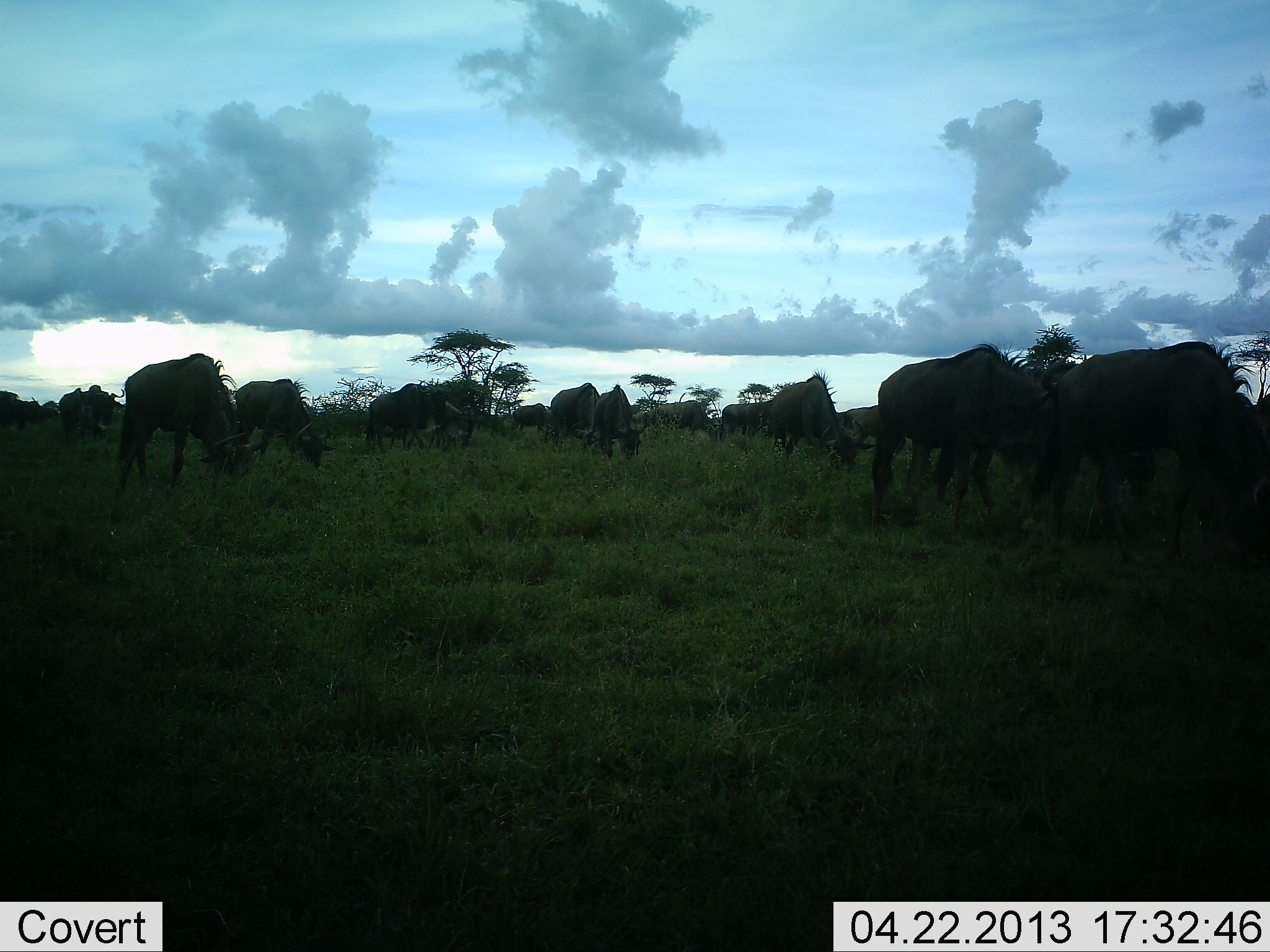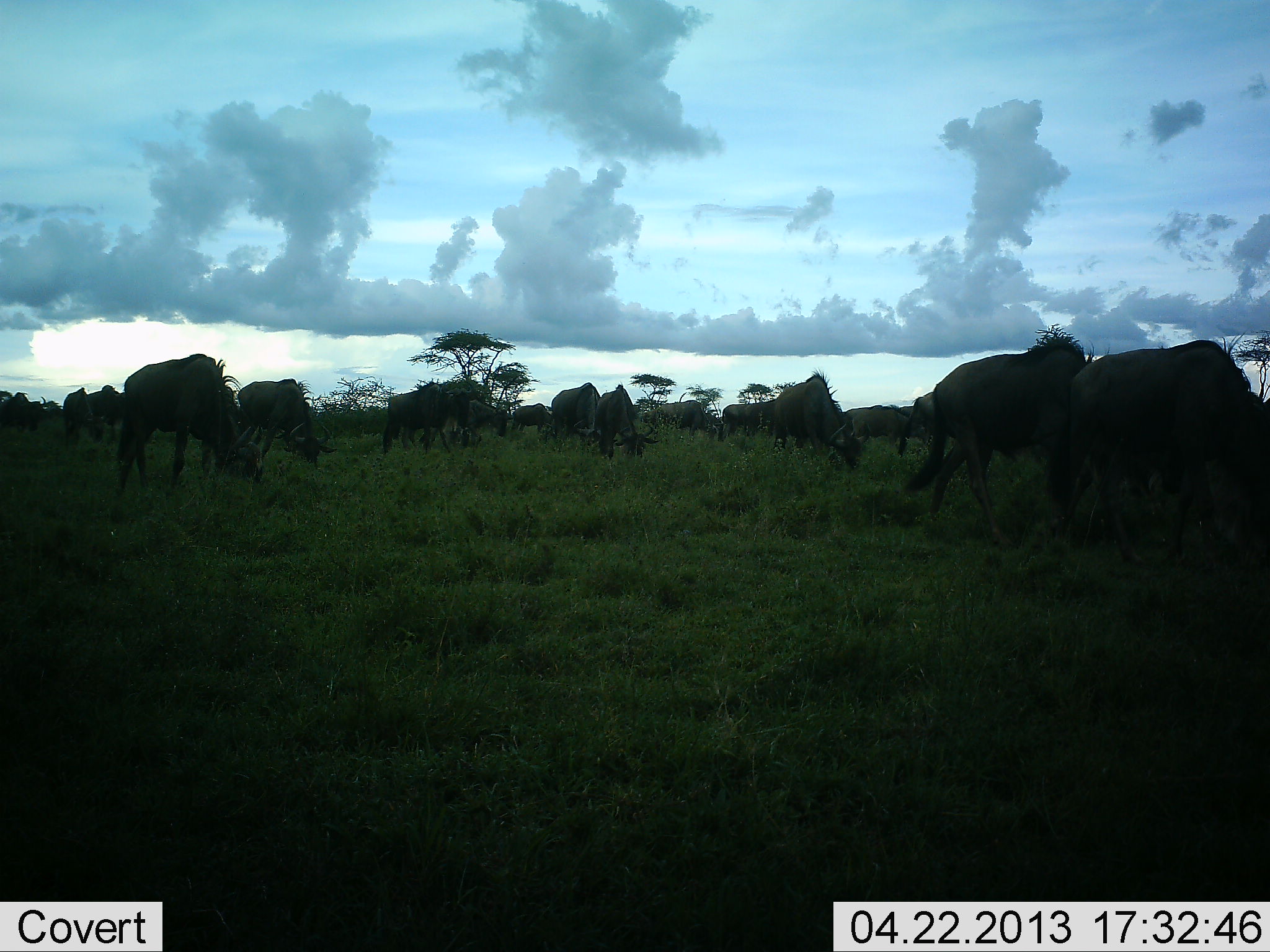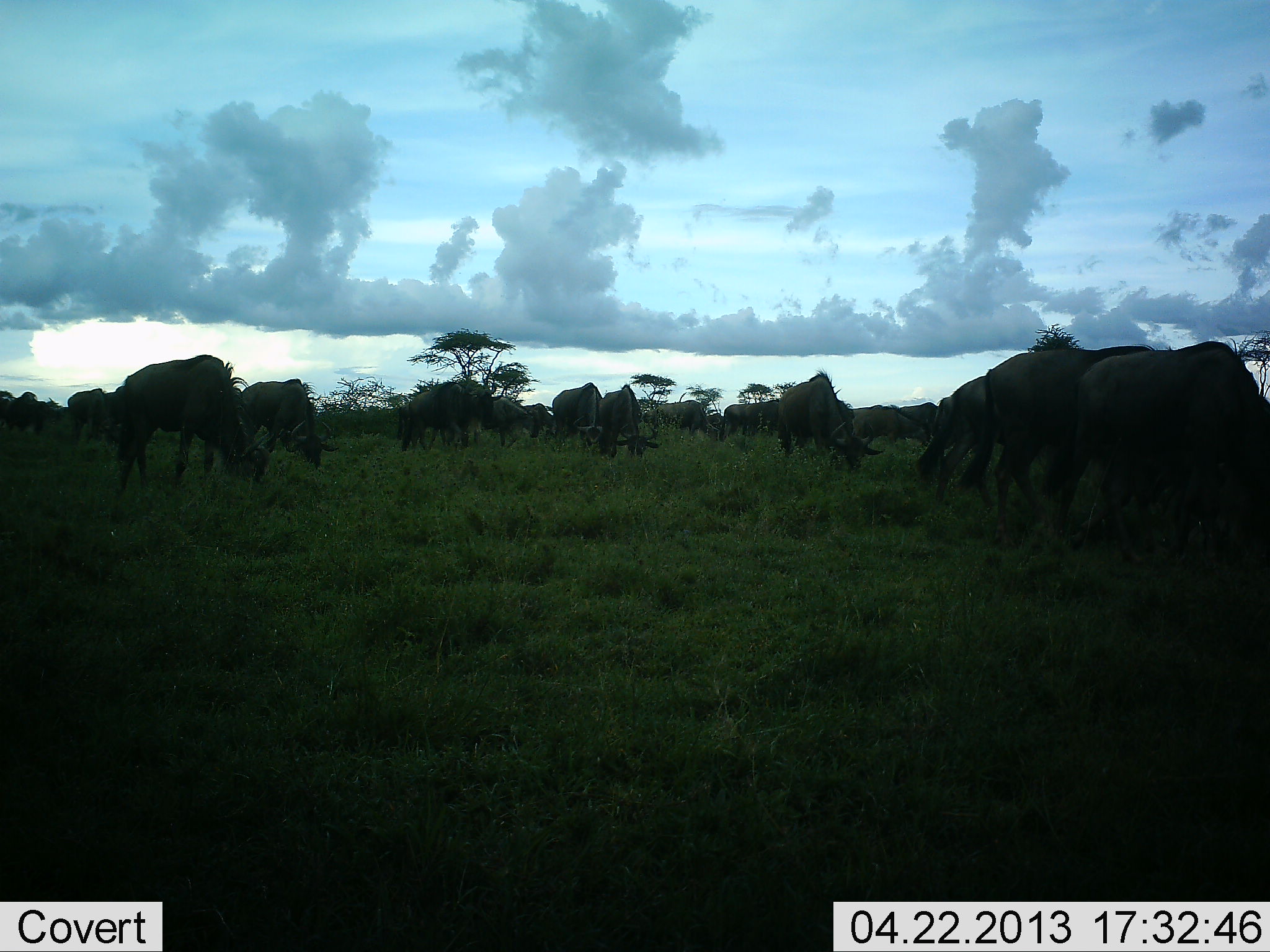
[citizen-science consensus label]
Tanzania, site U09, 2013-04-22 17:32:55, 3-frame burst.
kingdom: Animalia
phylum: Chordata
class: Mammalia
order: Artiodactyla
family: Bovidae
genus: Connochaetes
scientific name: Connochaetes taurinus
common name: blue wildebeest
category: wildebeest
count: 11-50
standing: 30%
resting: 6%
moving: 45%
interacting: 9%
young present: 0%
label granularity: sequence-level